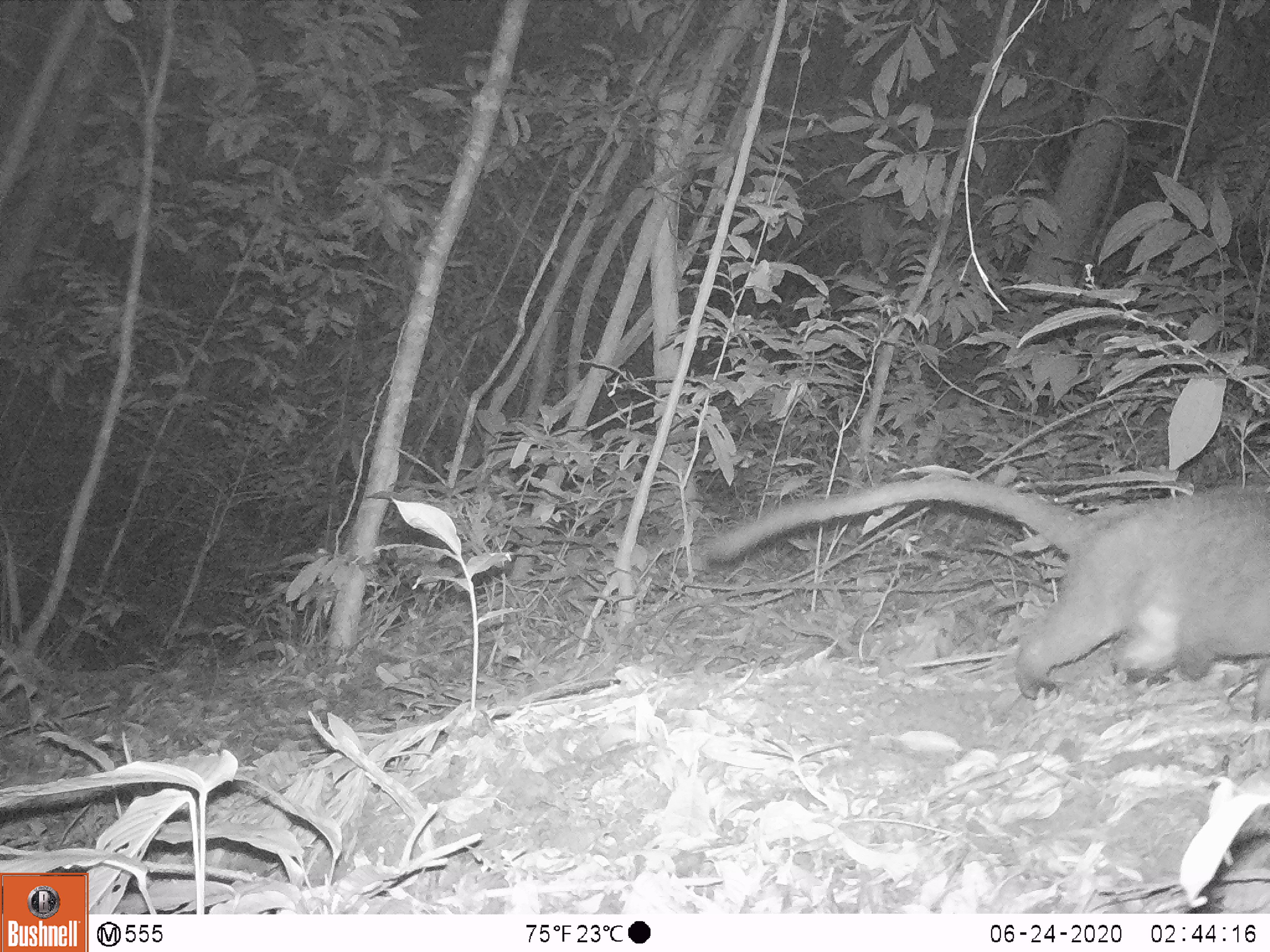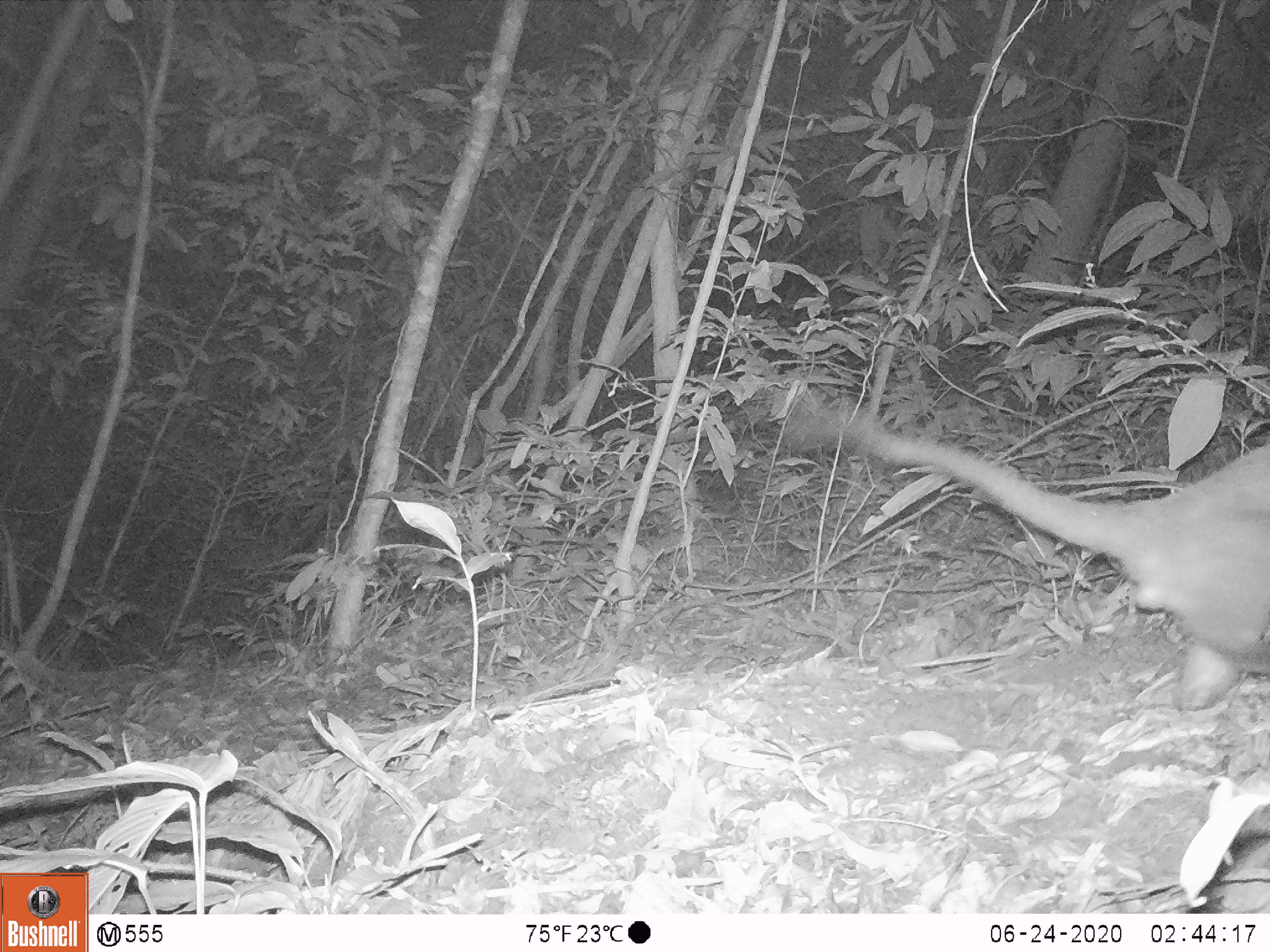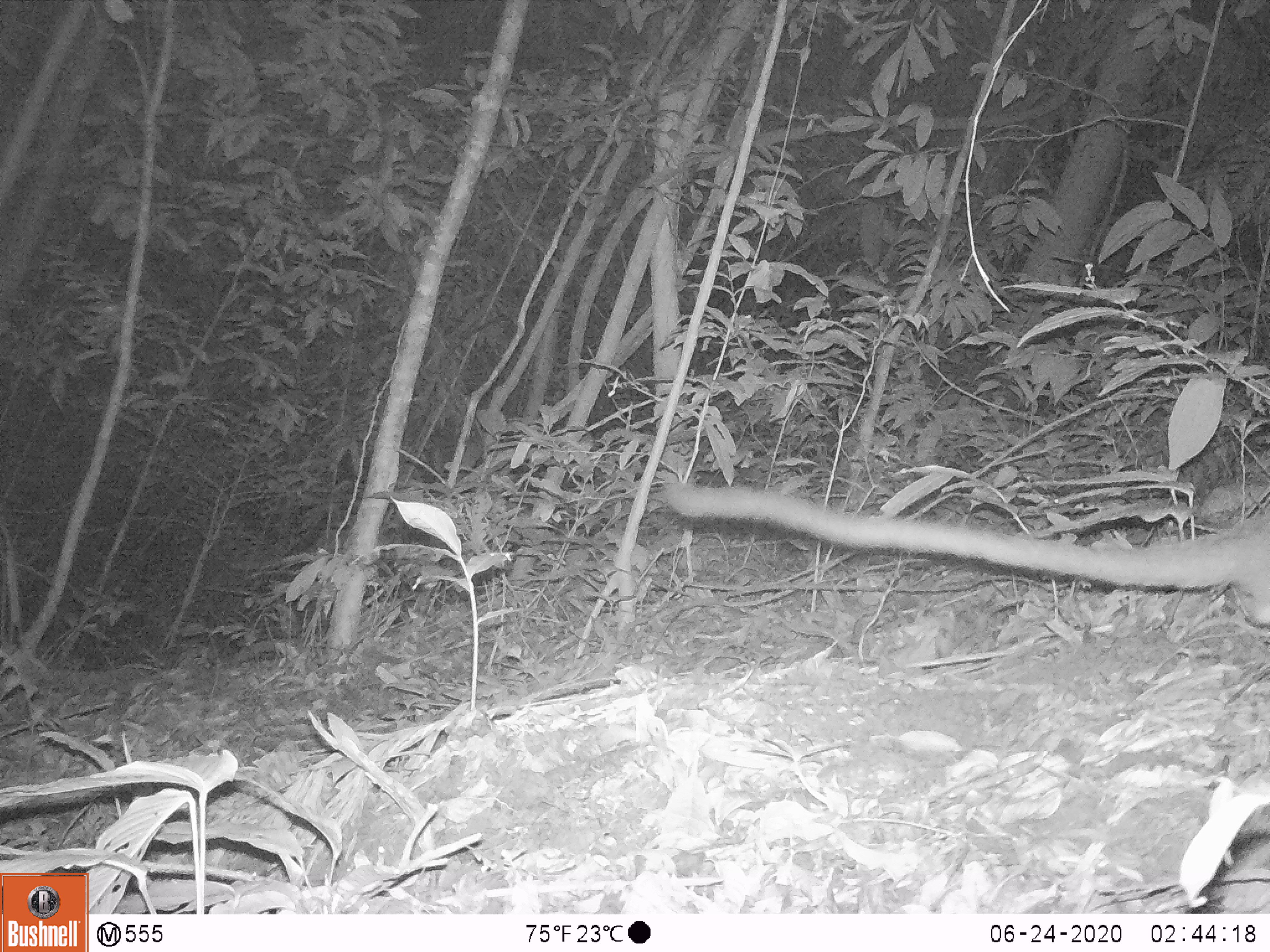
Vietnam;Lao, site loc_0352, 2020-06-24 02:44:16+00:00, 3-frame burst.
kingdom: Animalia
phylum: Chordata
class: Mammalia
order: Carnivora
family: Viverridae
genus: Paguma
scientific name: Paguma larvata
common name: masked palm civet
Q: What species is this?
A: Masked palm civet (Paguma larvata).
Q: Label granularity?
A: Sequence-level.